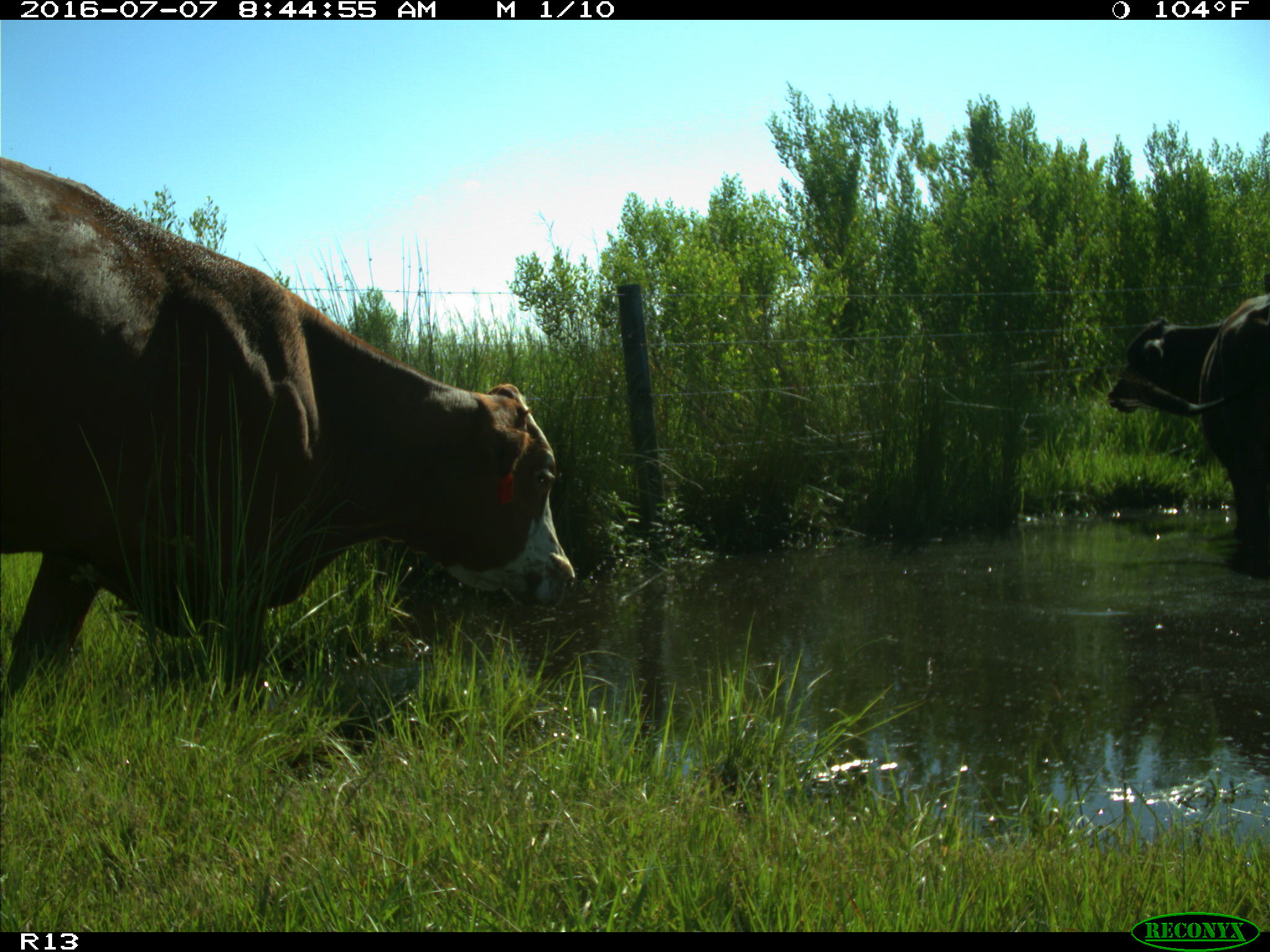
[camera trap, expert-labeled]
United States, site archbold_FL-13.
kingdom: Animalia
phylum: Chordata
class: Mammalia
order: Artiodactyla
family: Bovidae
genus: Bos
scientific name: Bos taurus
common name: domestic cow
Bos taurus (domestic cow).